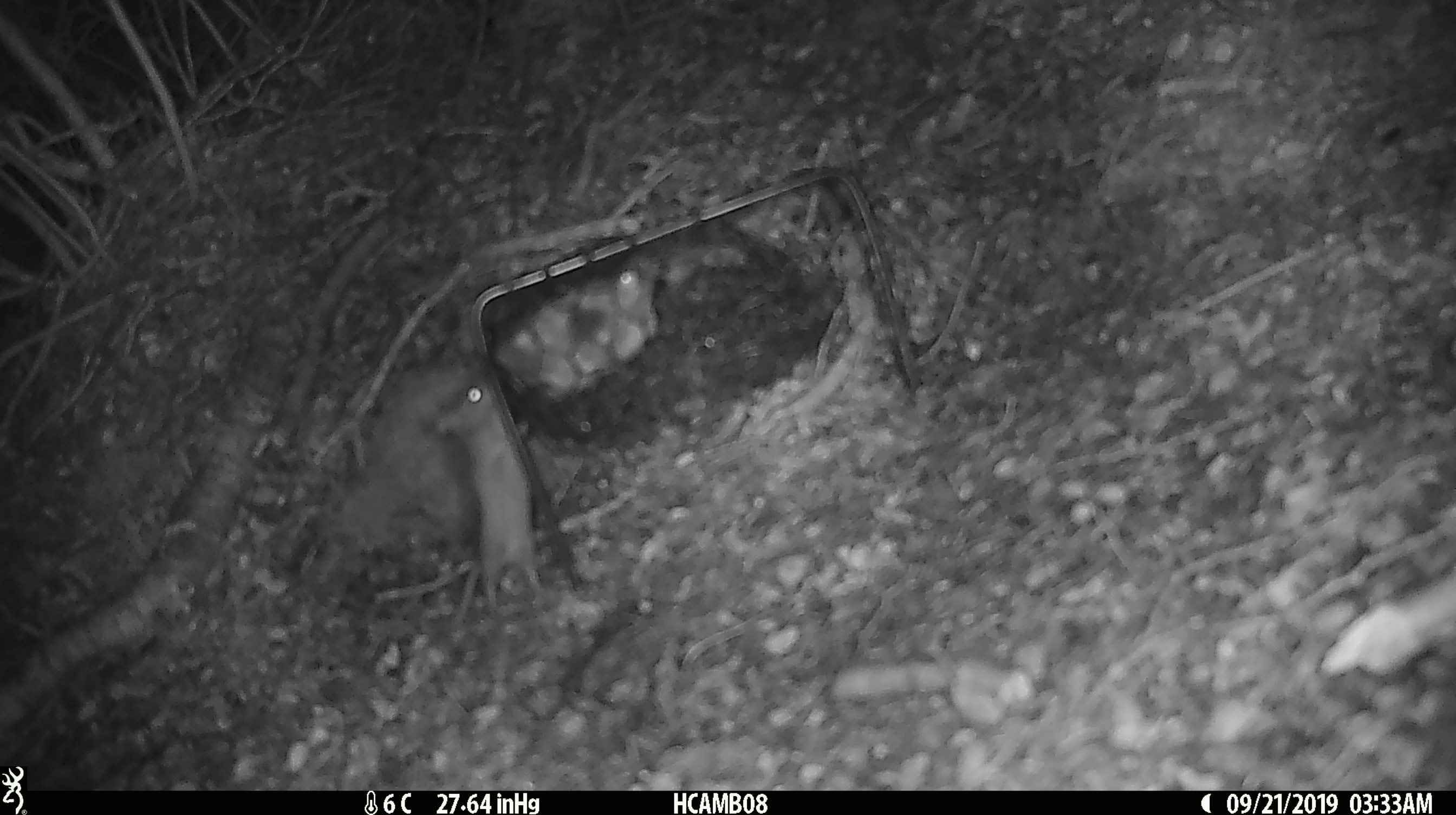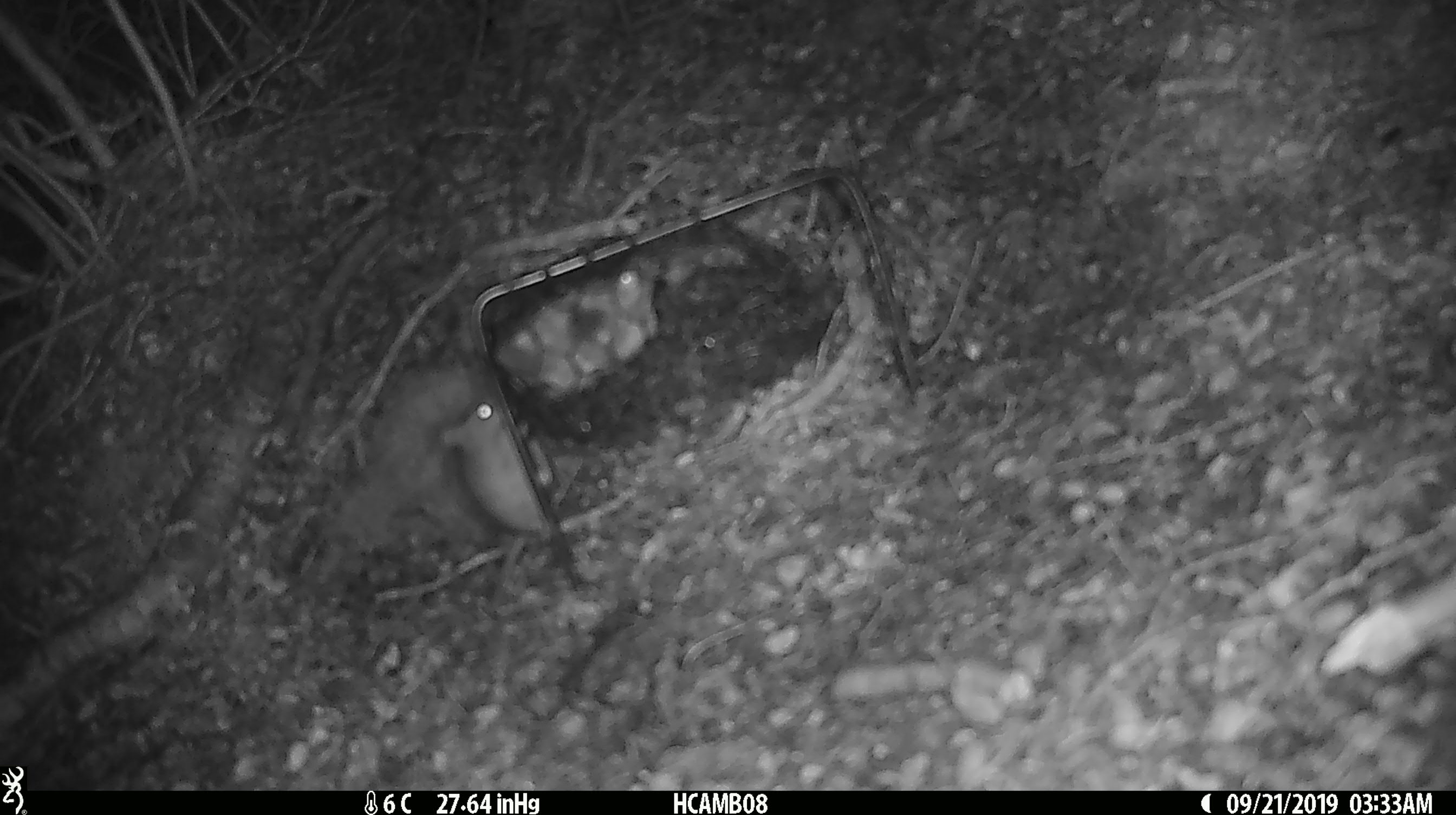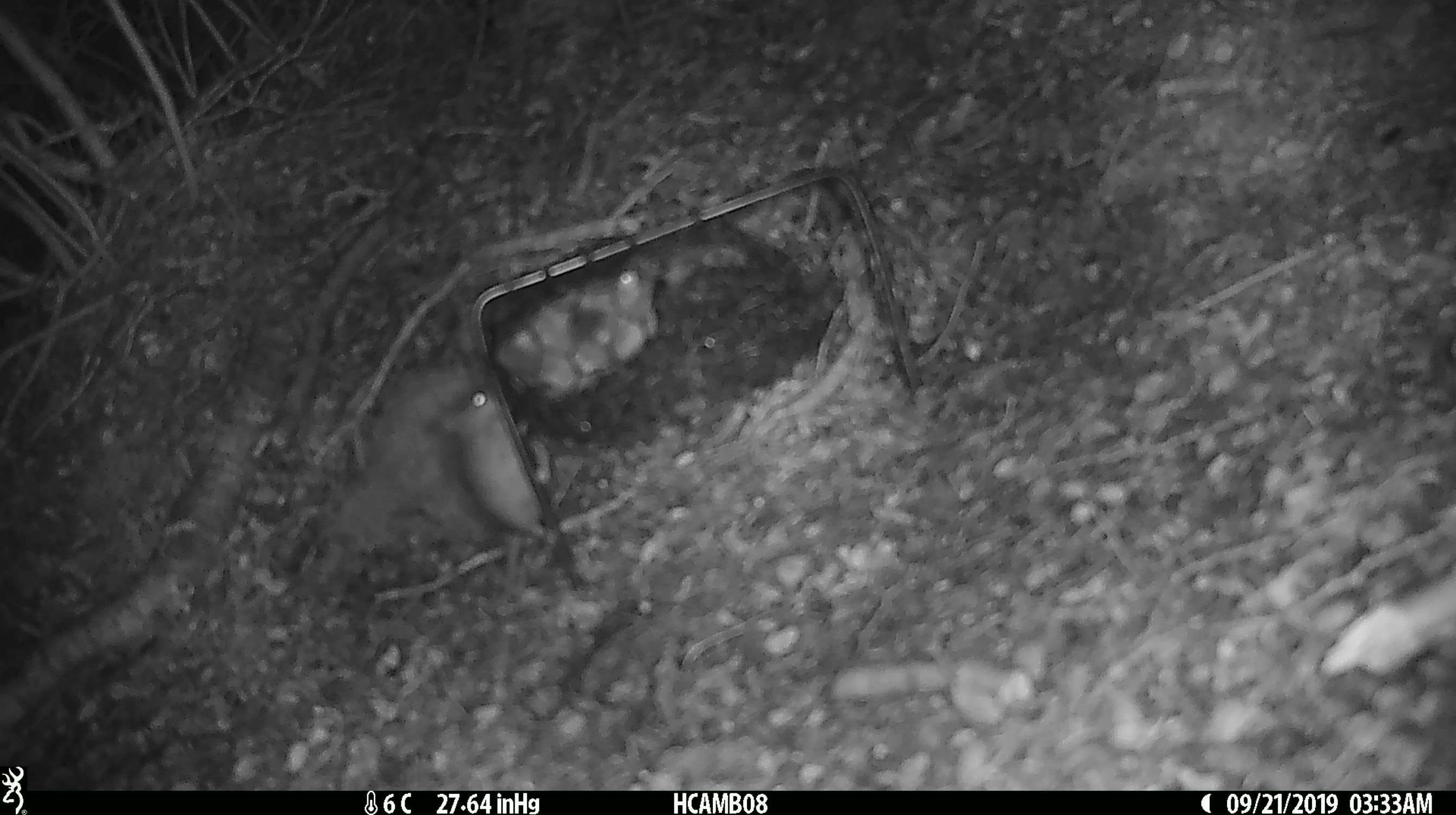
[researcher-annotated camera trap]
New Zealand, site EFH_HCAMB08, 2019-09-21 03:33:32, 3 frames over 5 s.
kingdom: Animalia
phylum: Chordata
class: Mammalia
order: Rodentia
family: Muridae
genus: Mus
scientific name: Mus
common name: mouse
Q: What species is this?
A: Mouse (Mus).